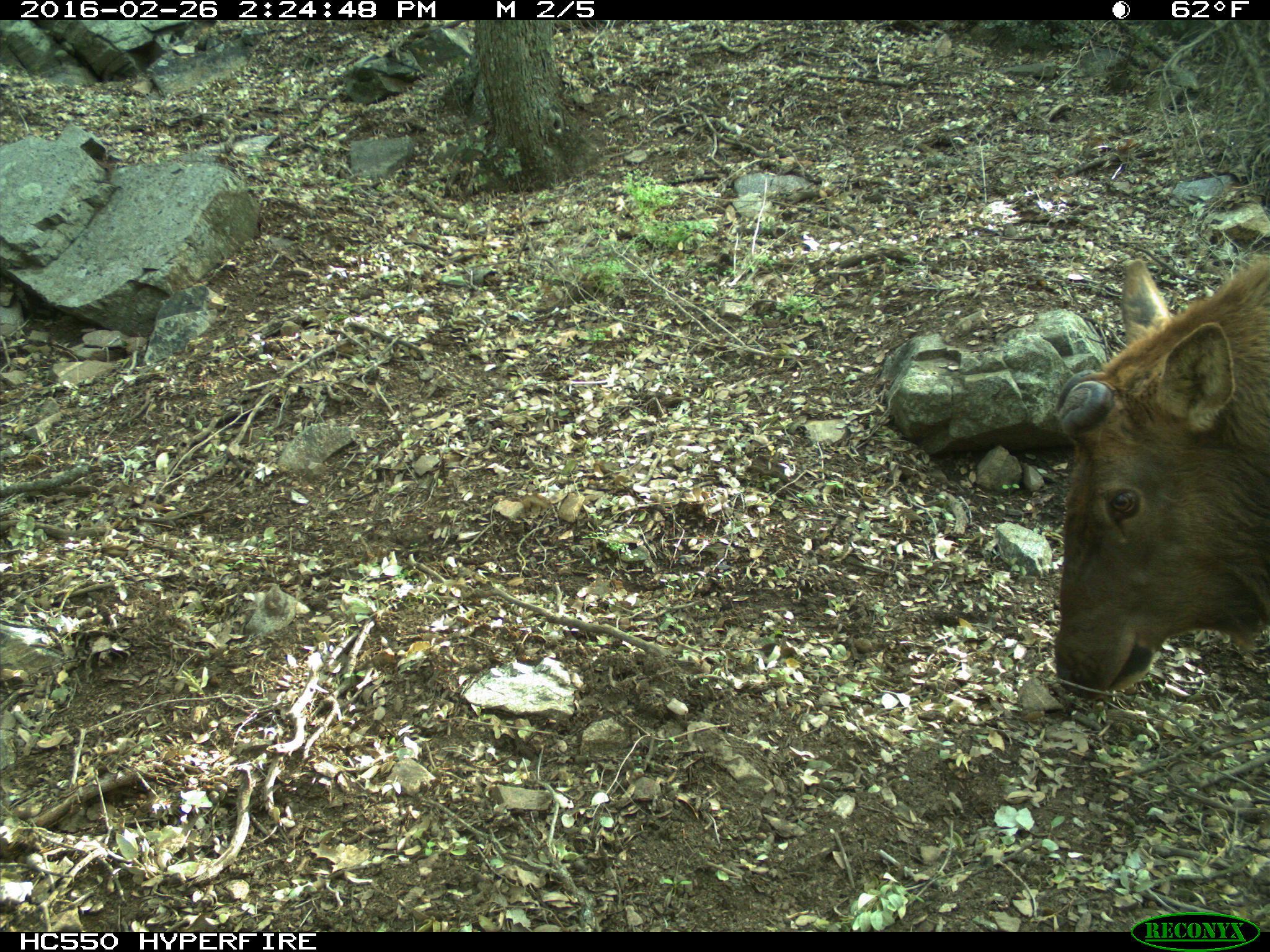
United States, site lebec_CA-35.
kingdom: Animalia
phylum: Chordata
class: Mammalia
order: Artiodactyla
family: Cervidae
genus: Cervus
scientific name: Cervus canadensis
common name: elk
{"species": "Cervus canadensis (elk)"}